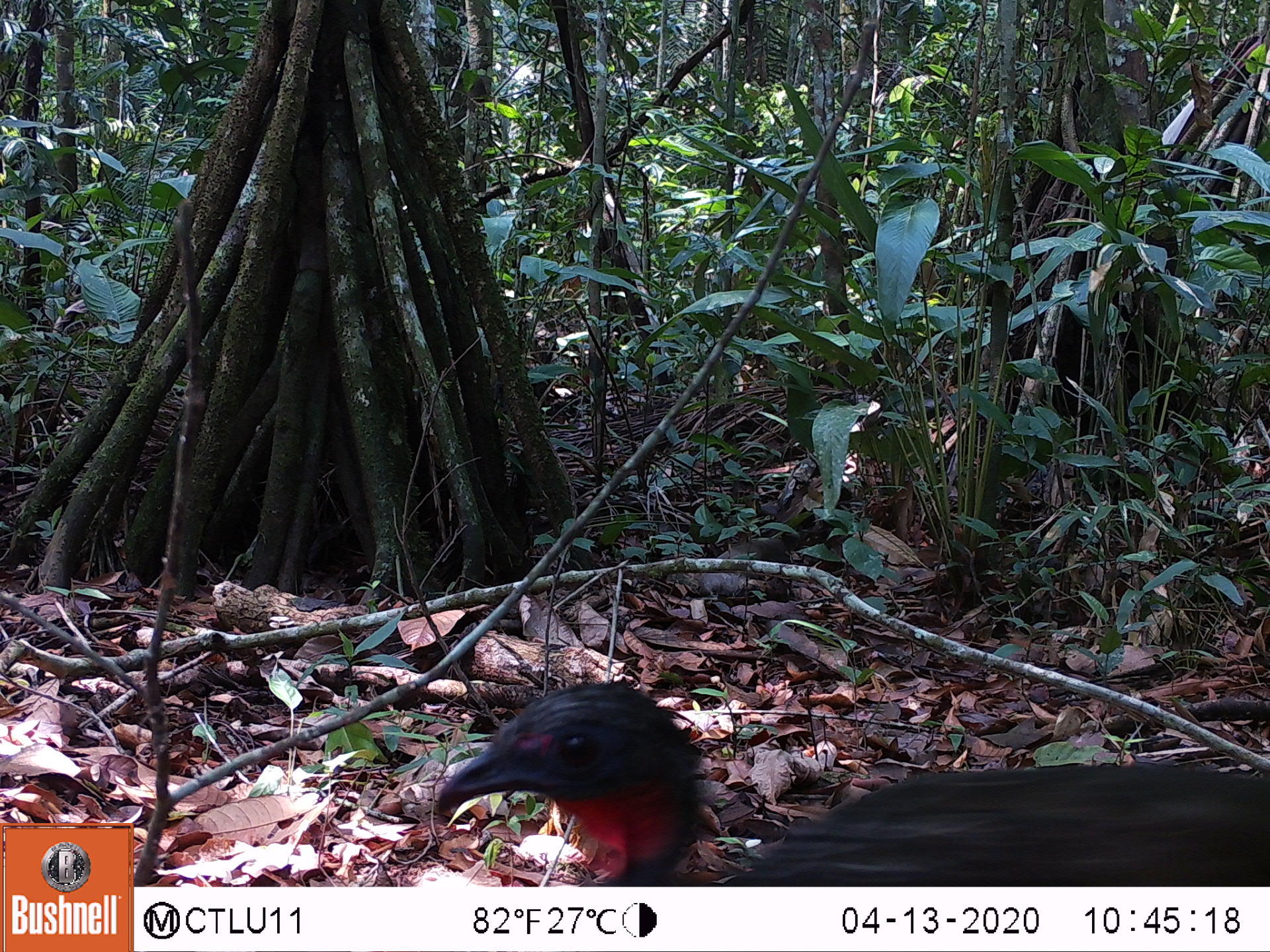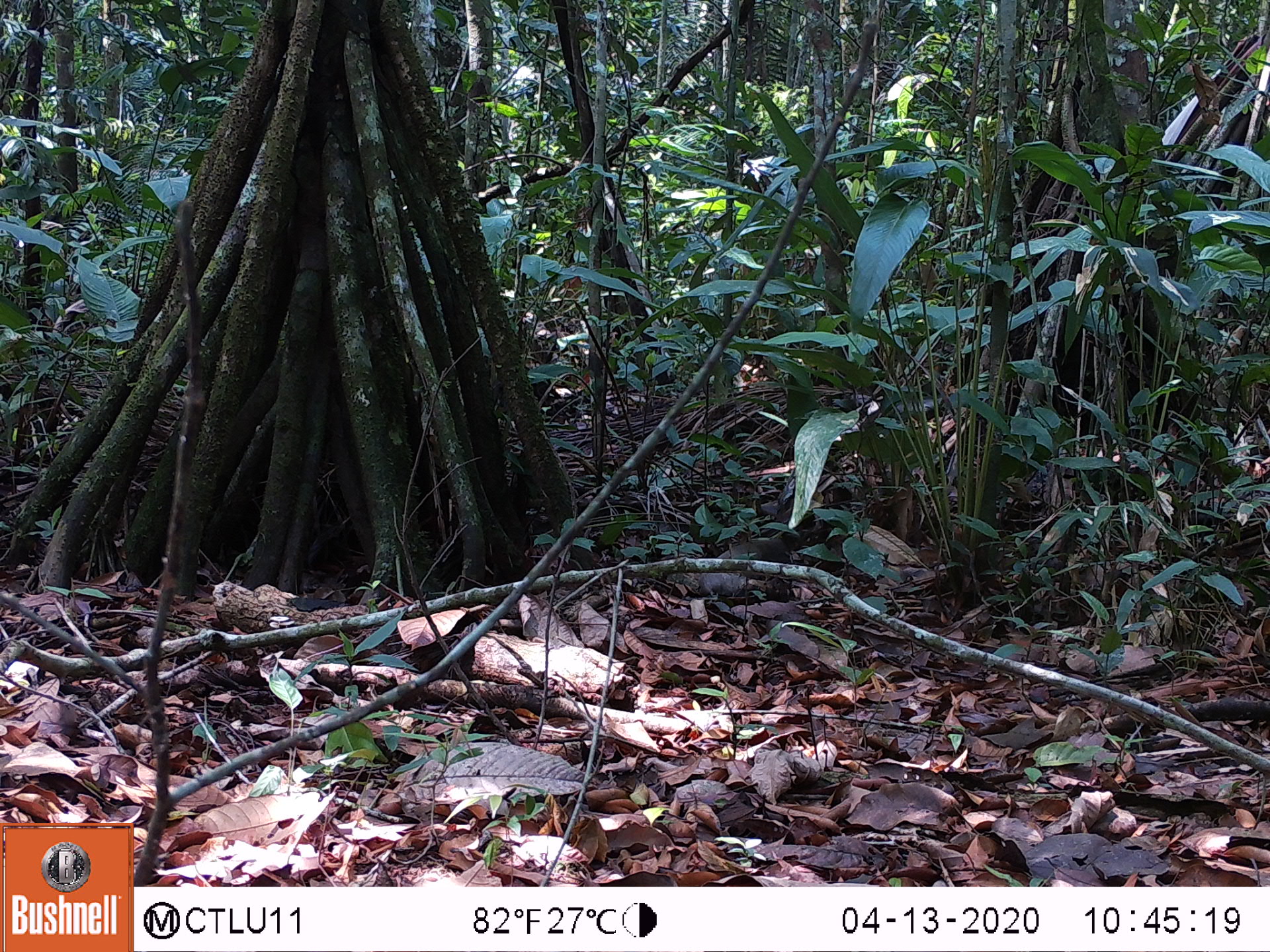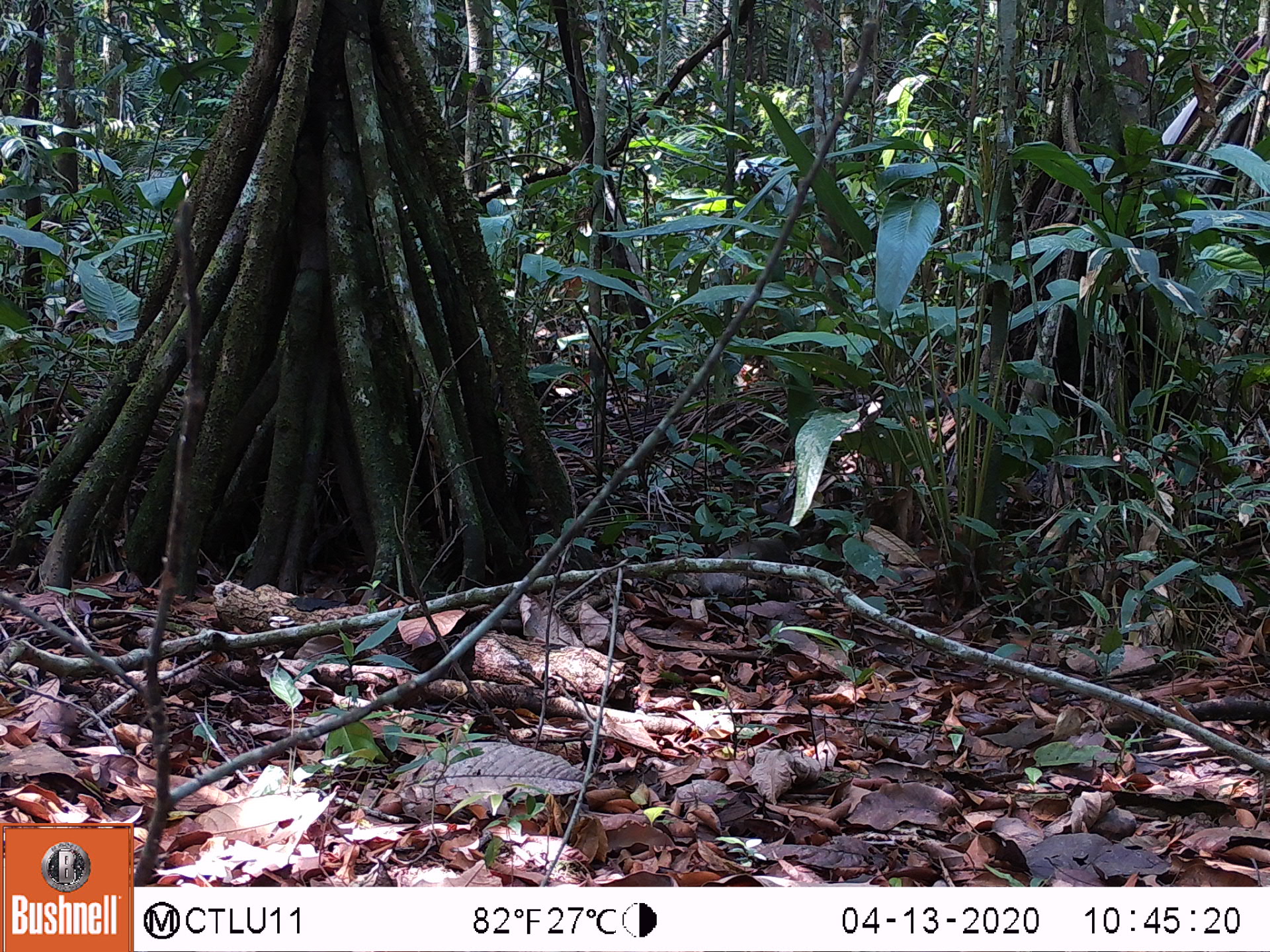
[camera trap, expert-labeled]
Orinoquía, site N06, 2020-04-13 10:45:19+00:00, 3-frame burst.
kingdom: Animalia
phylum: Chordata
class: Aves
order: Galliformes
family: Cracidae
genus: Penelope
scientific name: Penelope jacquacu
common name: spix's guan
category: spixs guan